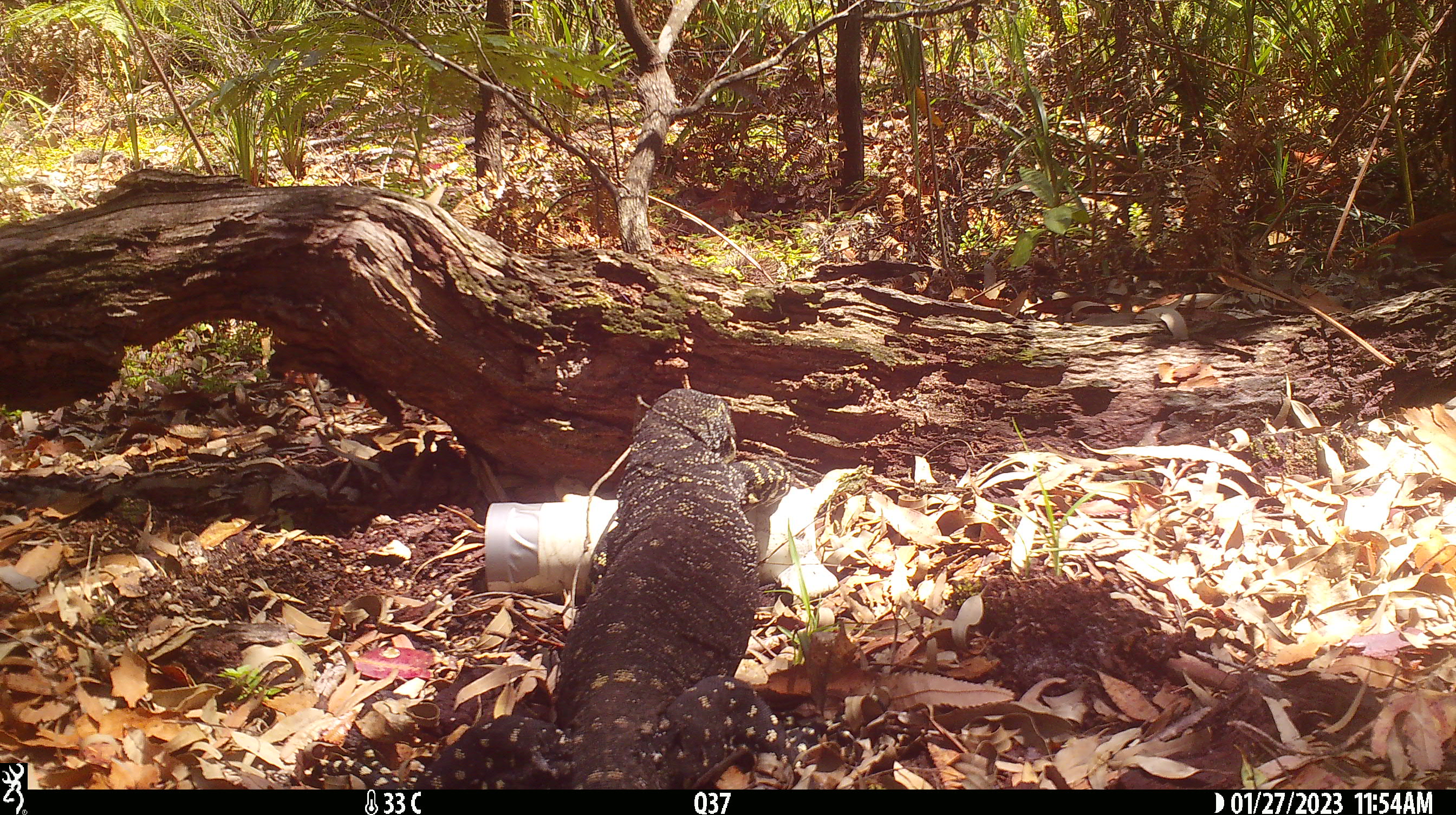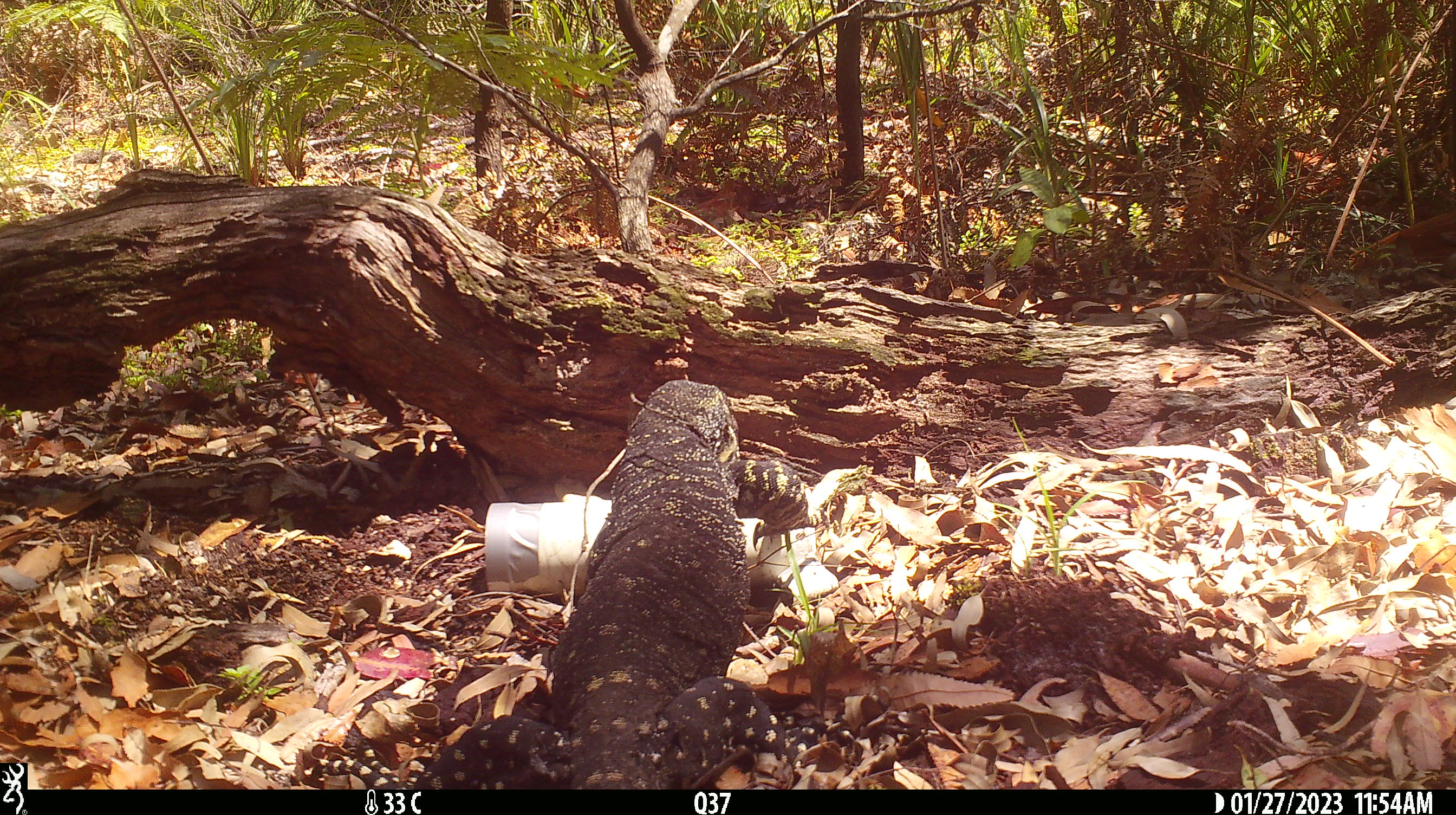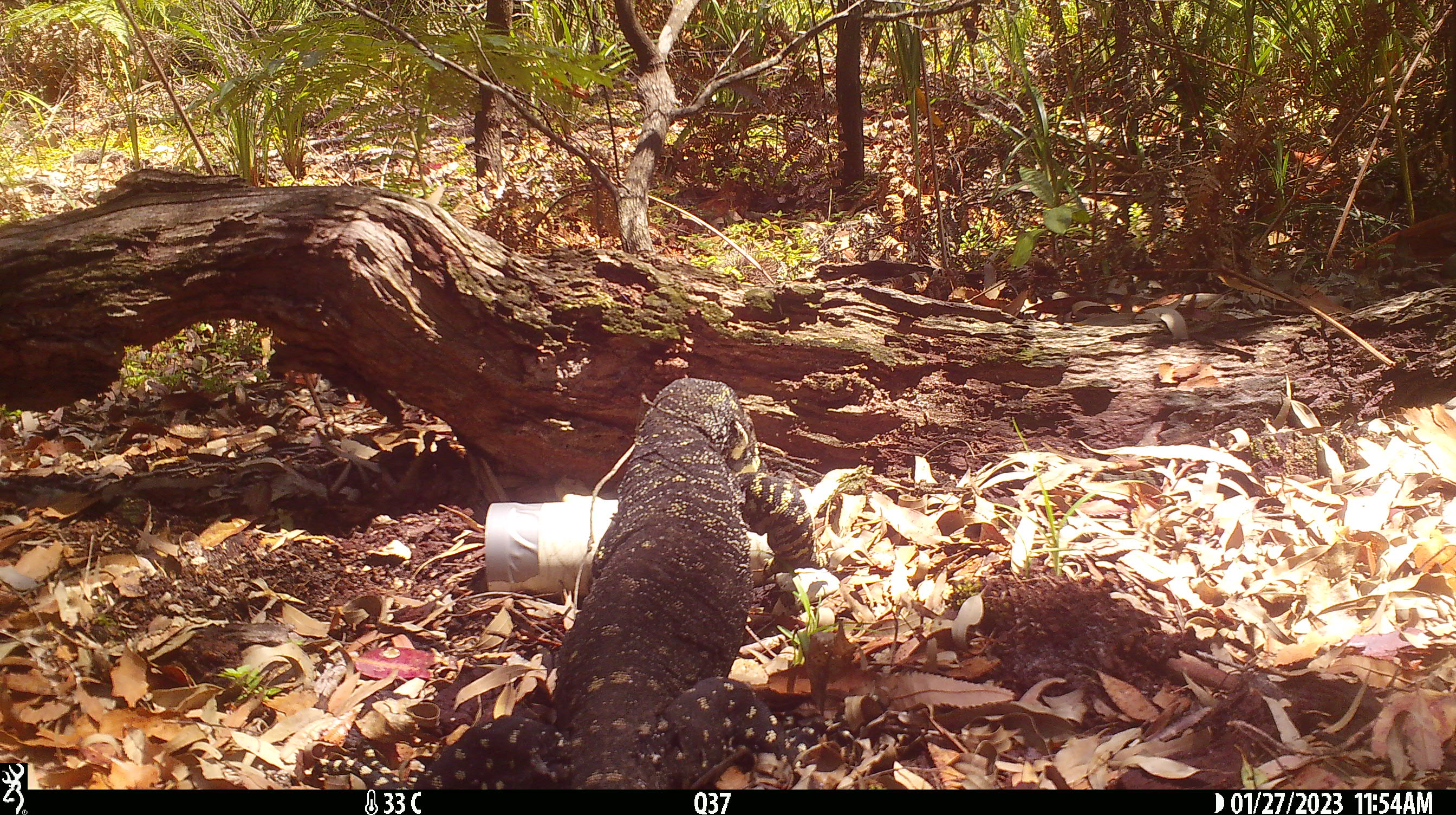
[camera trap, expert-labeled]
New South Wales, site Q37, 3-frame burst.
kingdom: Animalia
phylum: Chordata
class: Reptilia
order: Squamata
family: Varanidae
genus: Varanus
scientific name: Varanus varius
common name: lace monitor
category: goanna